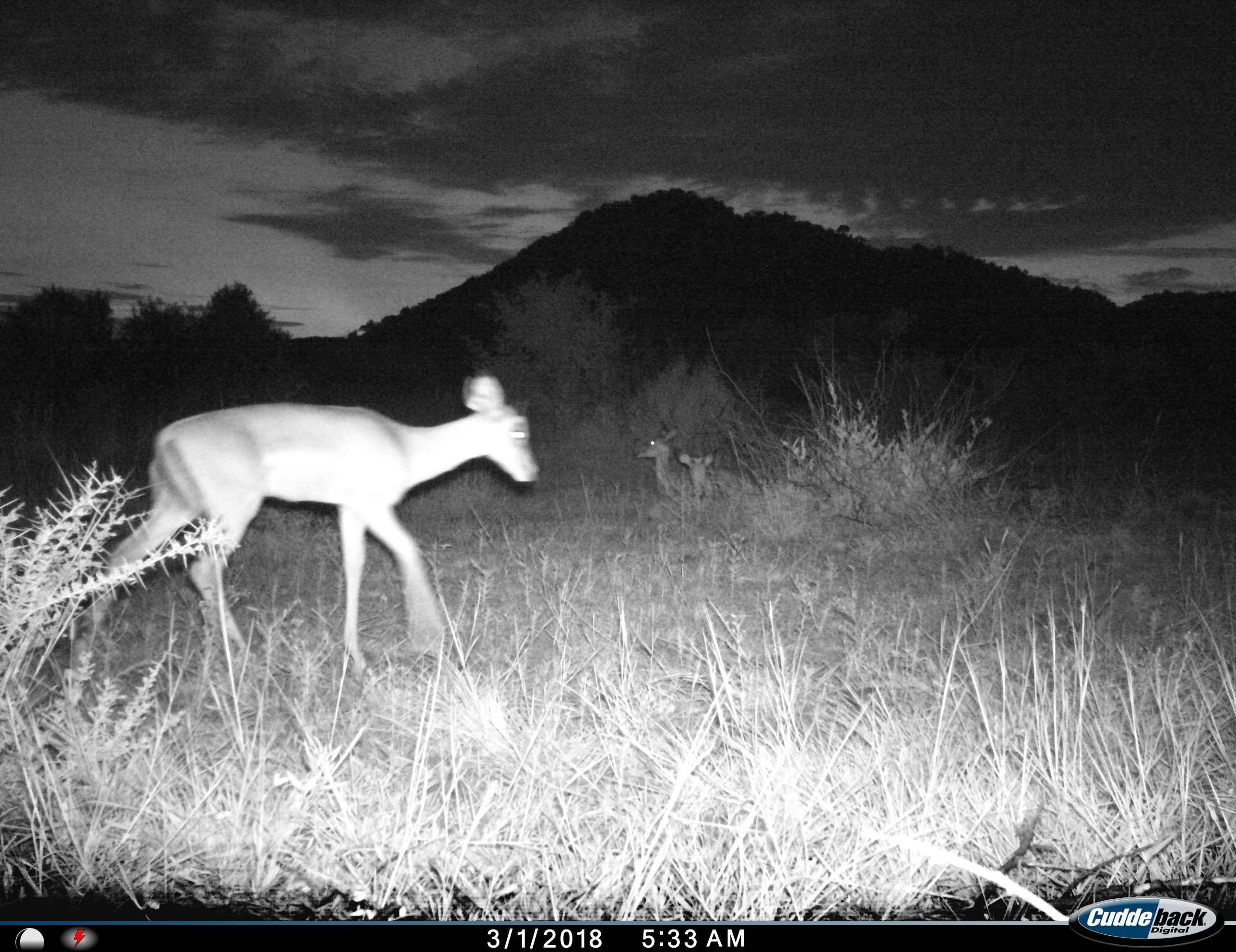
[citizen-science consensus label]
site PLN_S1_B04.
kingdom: Animalia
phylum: Chordata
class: Mammalia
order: Artiodactyla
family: Bovidae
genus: Aepyceros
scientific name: Aepyceros melampus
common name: impala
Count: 3.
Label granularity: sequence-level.